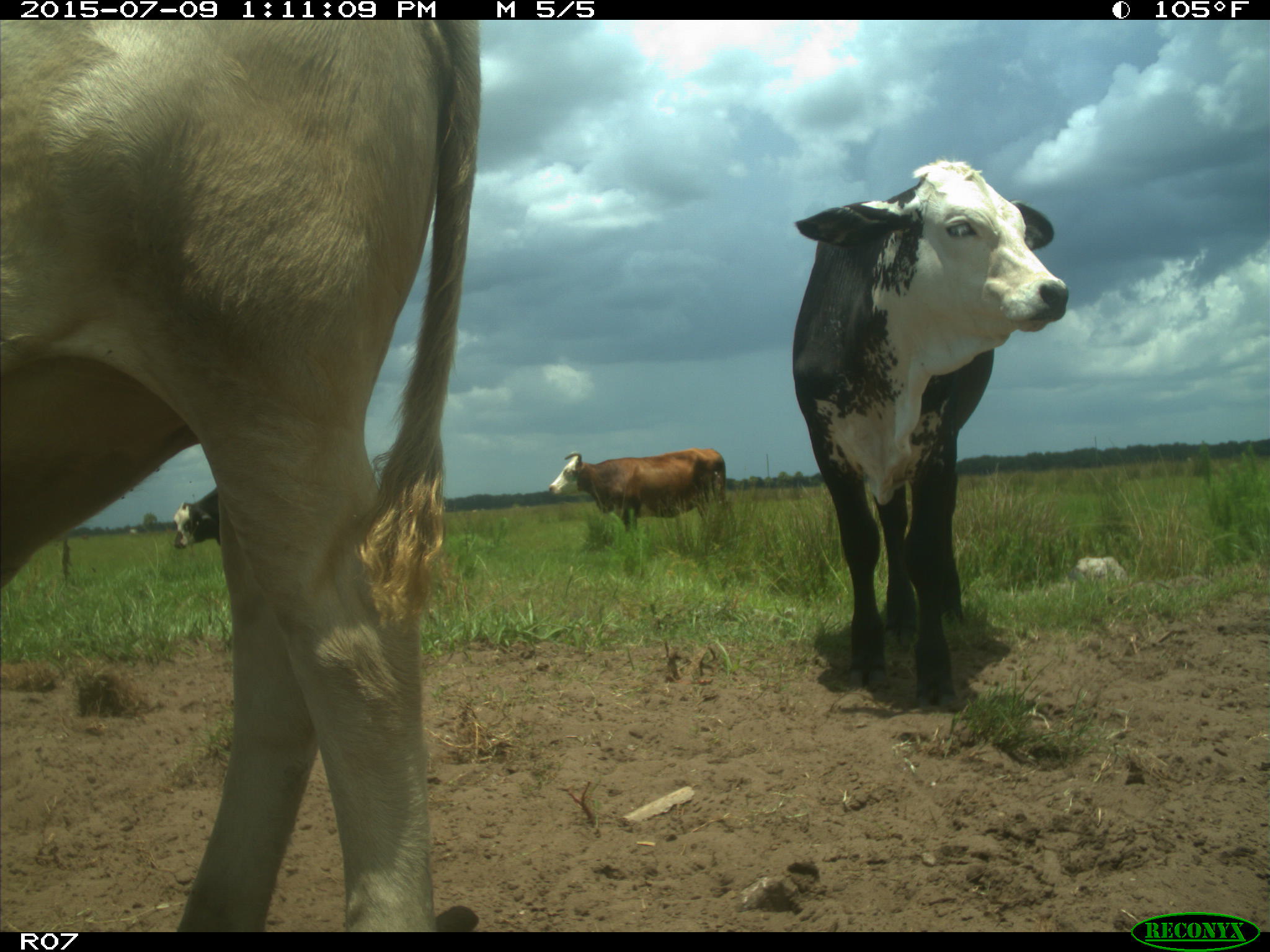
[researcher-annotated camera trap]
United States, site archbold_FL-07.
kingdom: Animalia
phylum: Chordata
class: Mammalia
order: Artiodactyla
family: Bovidae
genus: Bos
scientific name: Bos taurus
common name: domestic cow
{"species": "Bos taurus (domestic cow)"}